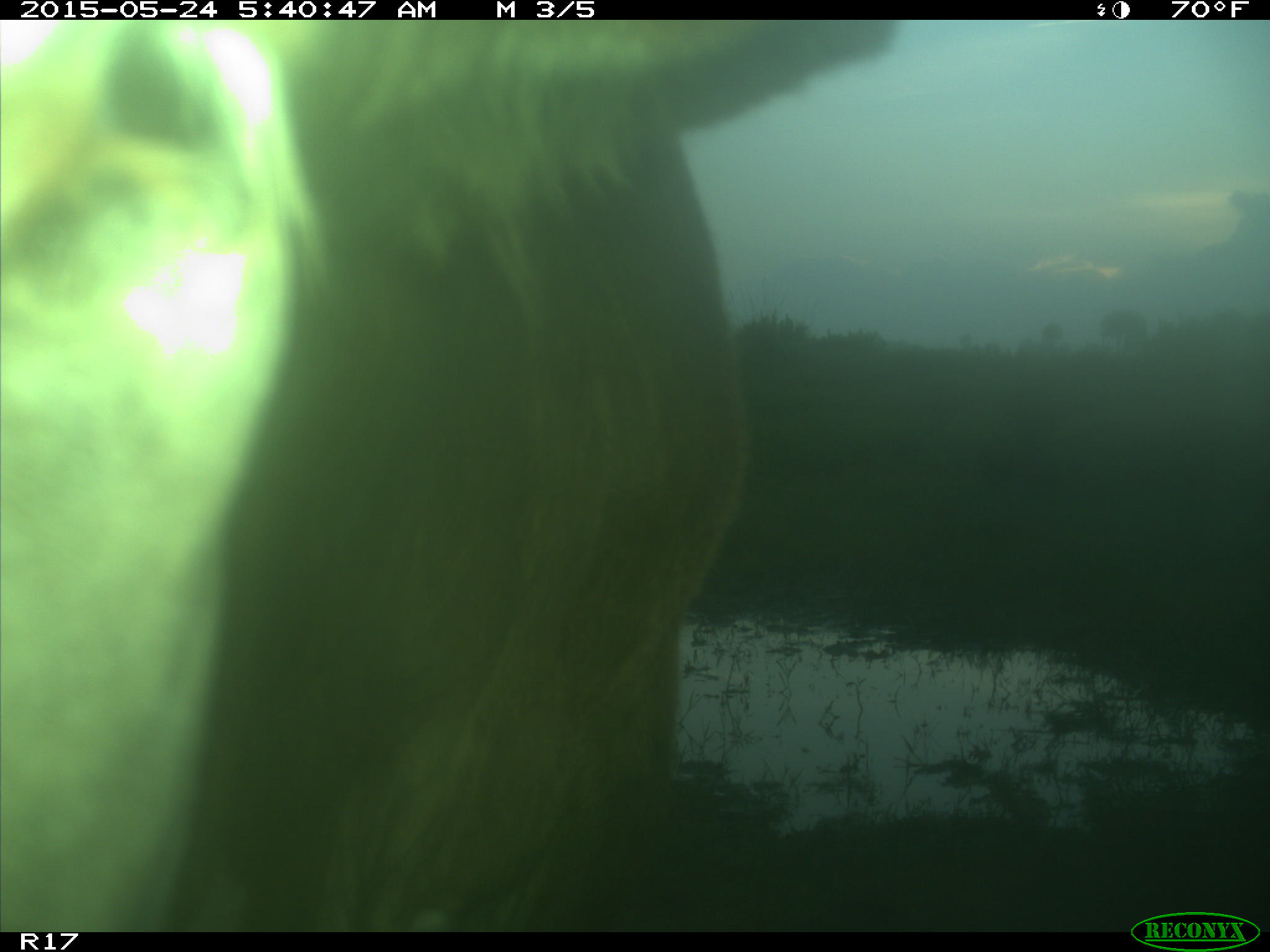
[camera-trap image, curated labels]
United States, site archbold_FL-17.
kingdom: Animalia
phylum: Chordata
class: Mammalia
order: Artiodactyla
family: Bovidae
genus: Bos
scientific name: Bos taurus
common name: domestic cow